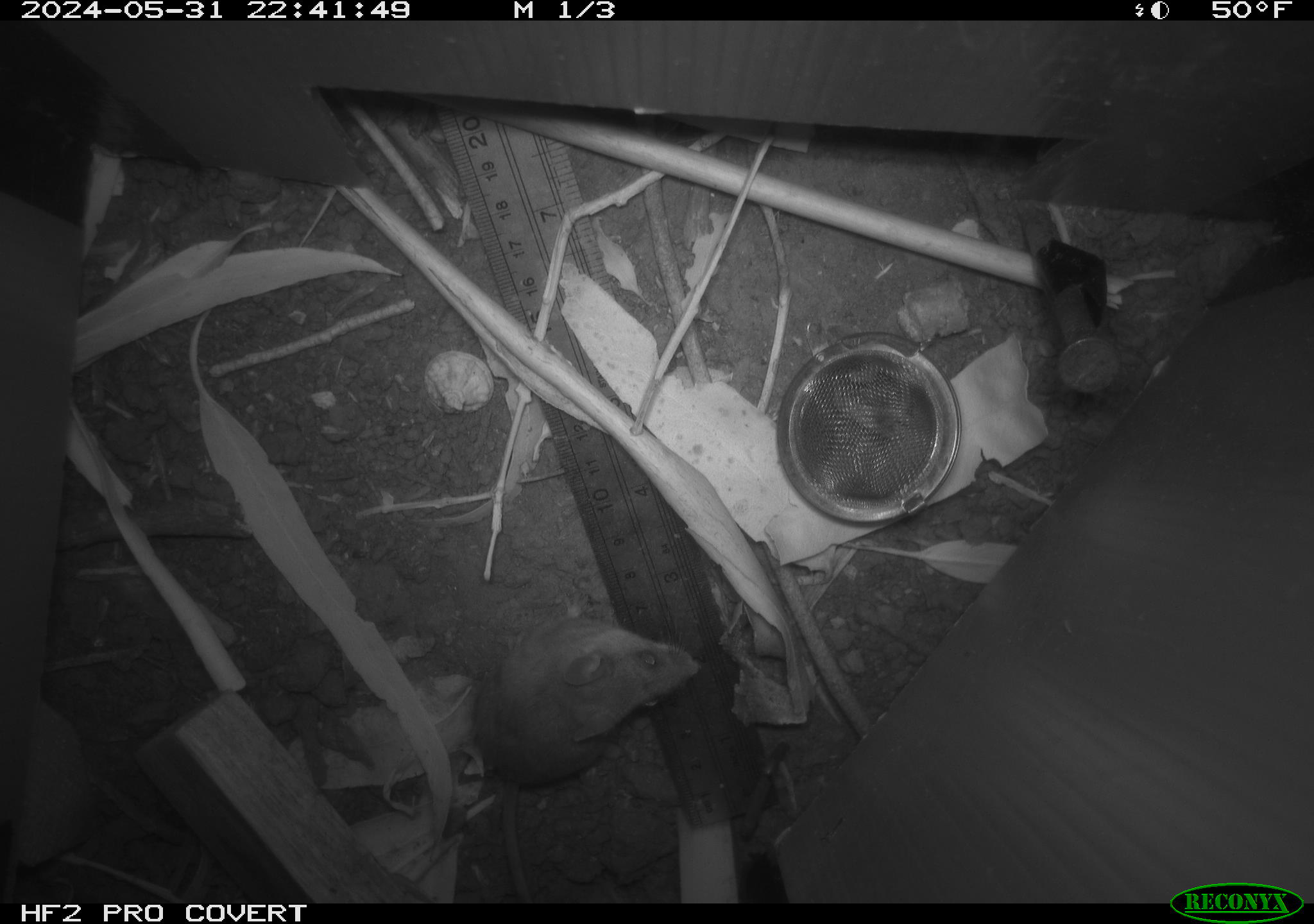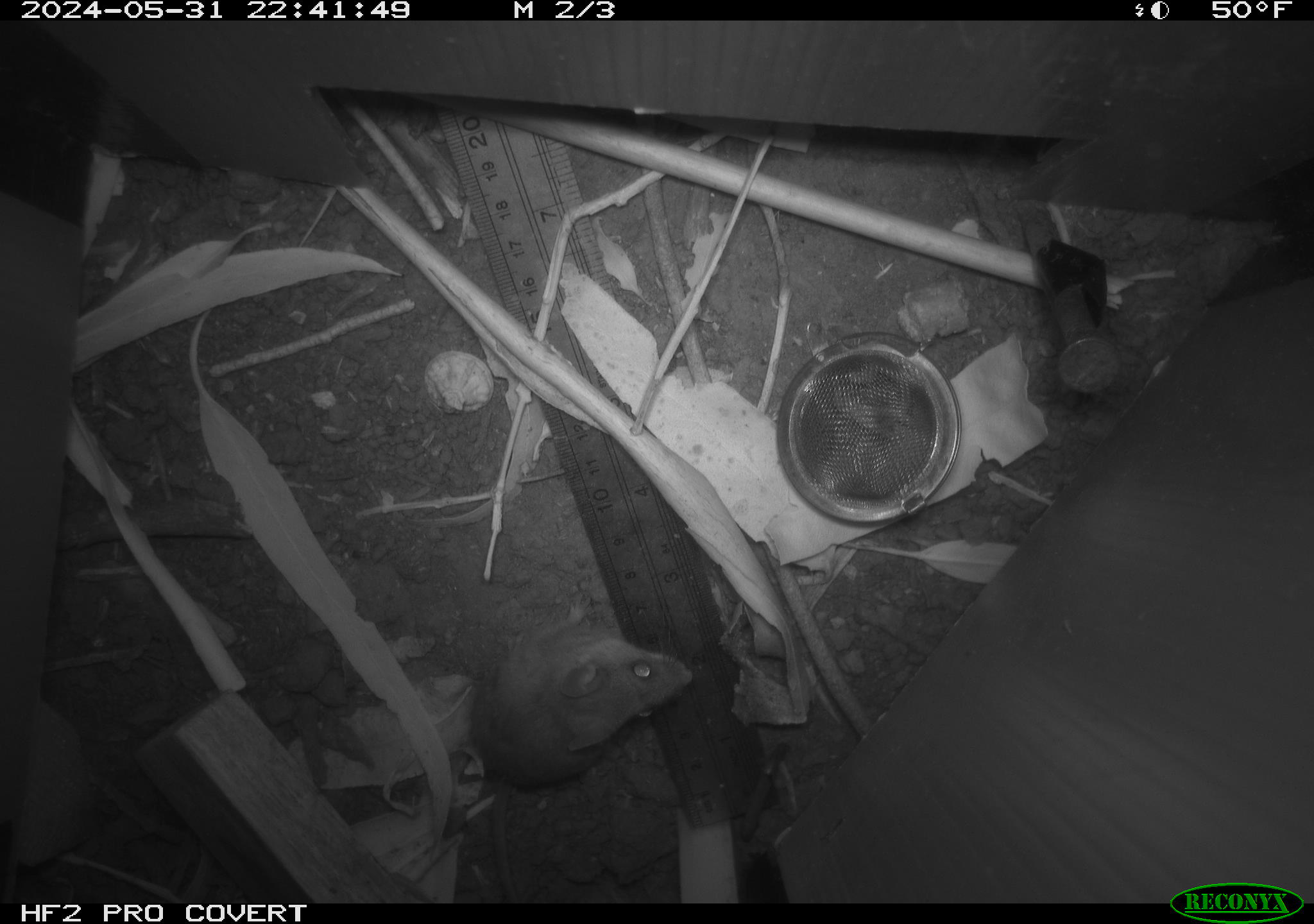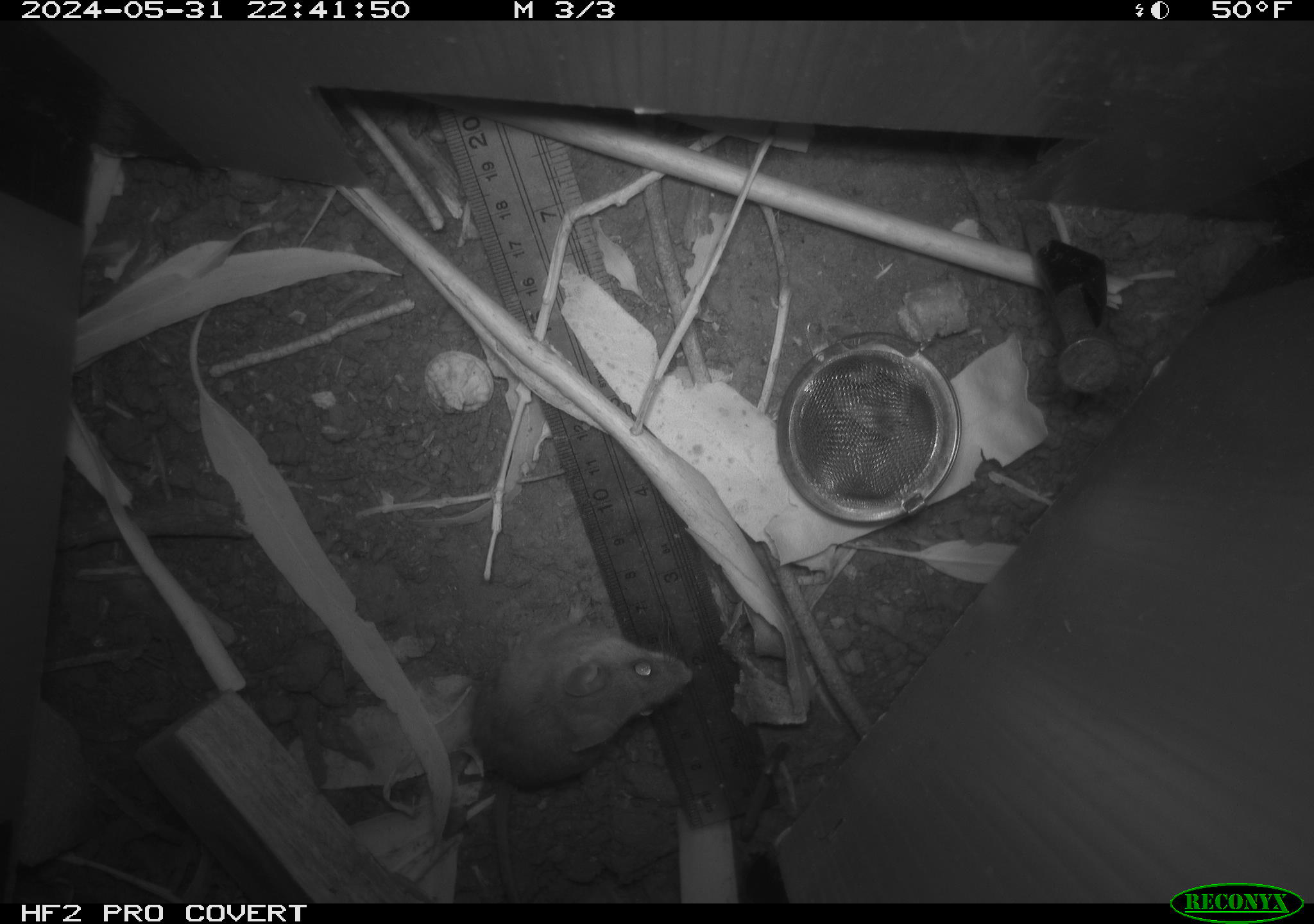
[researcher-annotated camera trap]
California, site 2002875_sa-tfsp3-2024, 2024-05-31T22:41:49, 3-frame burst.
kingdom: Animalia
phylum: Chordata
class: Mammalia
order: Rodentia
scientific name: Rodentia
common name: rodent